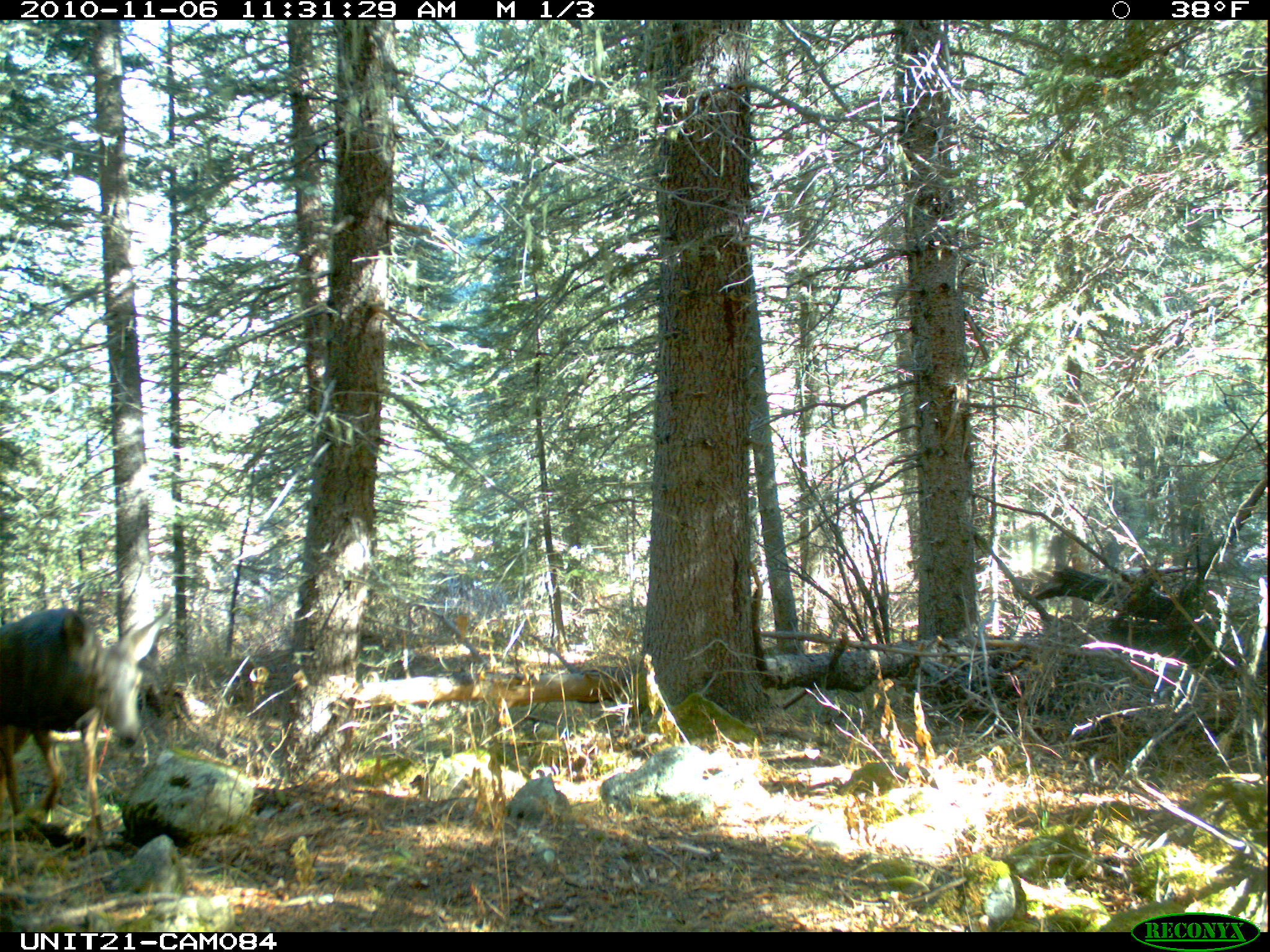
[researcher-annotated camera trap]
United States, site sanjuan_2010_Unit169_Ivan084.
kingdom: Animalia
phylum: Chordata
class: Mammalia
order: Artiodactyla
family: Cervidae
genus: Odocoileus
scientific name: Odocoileus hemionus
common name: mule deer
Odocoileus hemionus (mule deer).